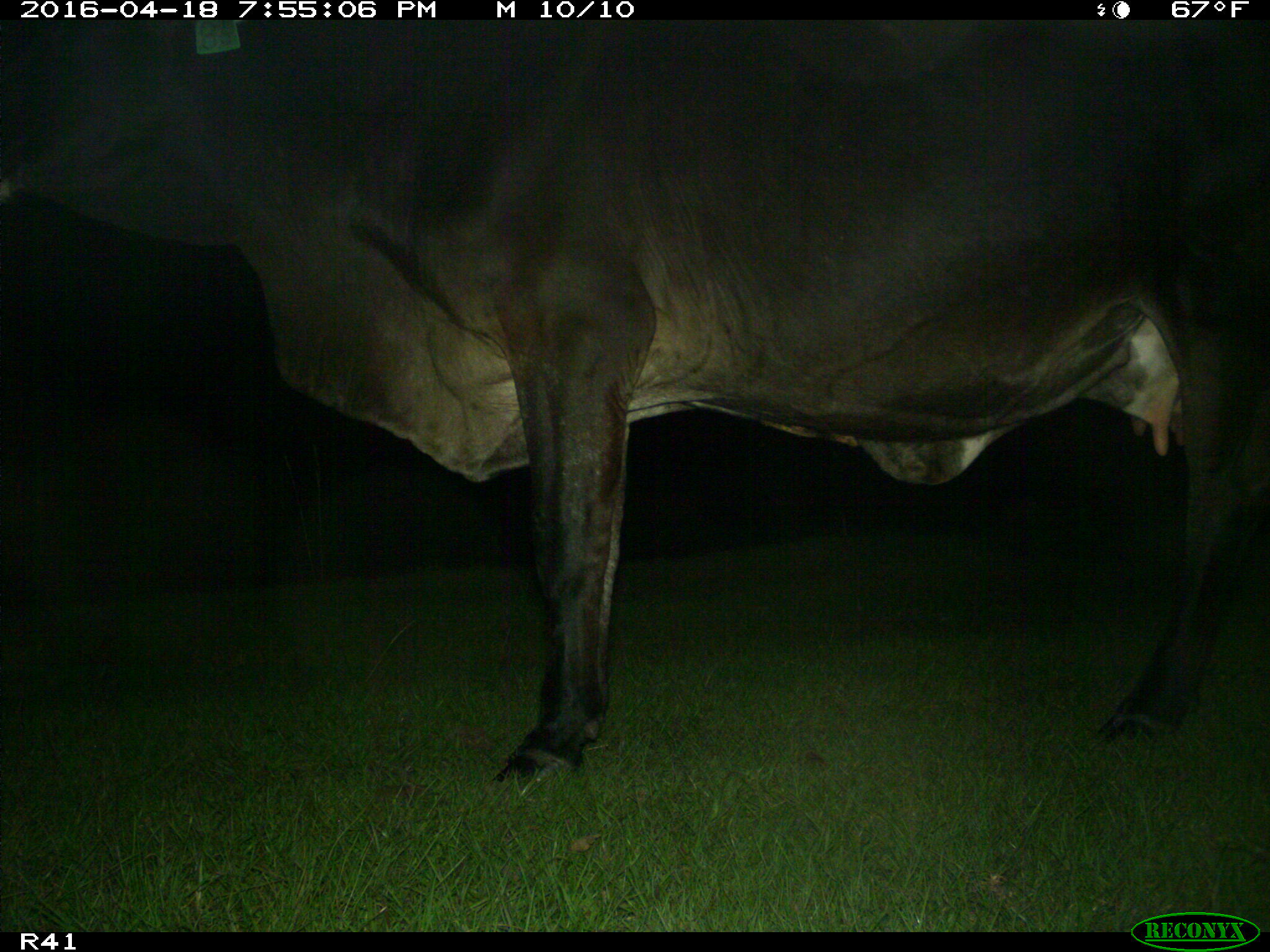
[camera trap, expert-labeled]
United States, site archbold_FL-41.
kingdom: Animalia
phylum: Chordata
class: Mammalia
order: Artiodactyla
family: Bovidae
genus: Bos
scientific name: Bos taurus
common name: domestic cow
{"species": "Bos taurus (domestic cow)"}